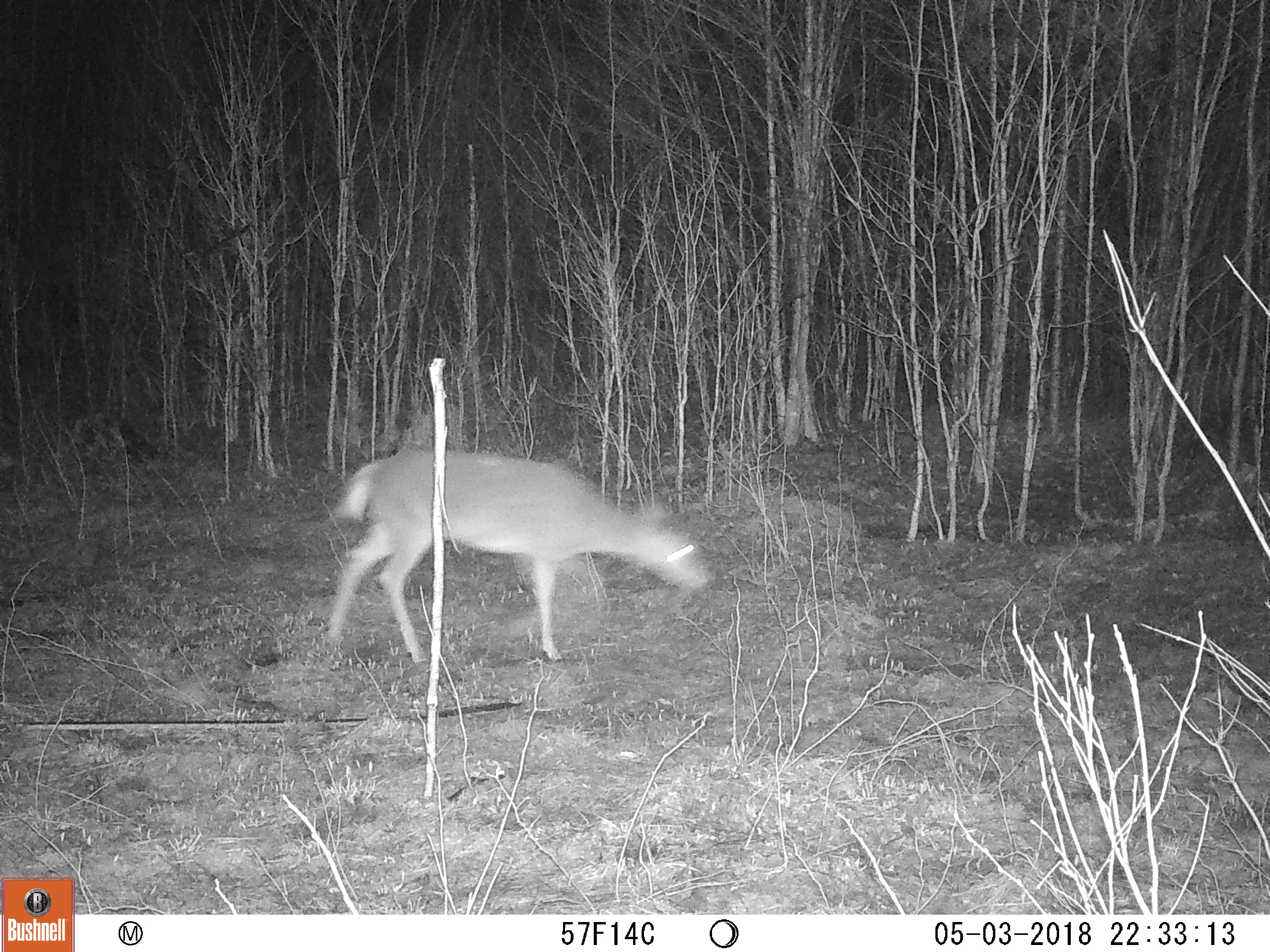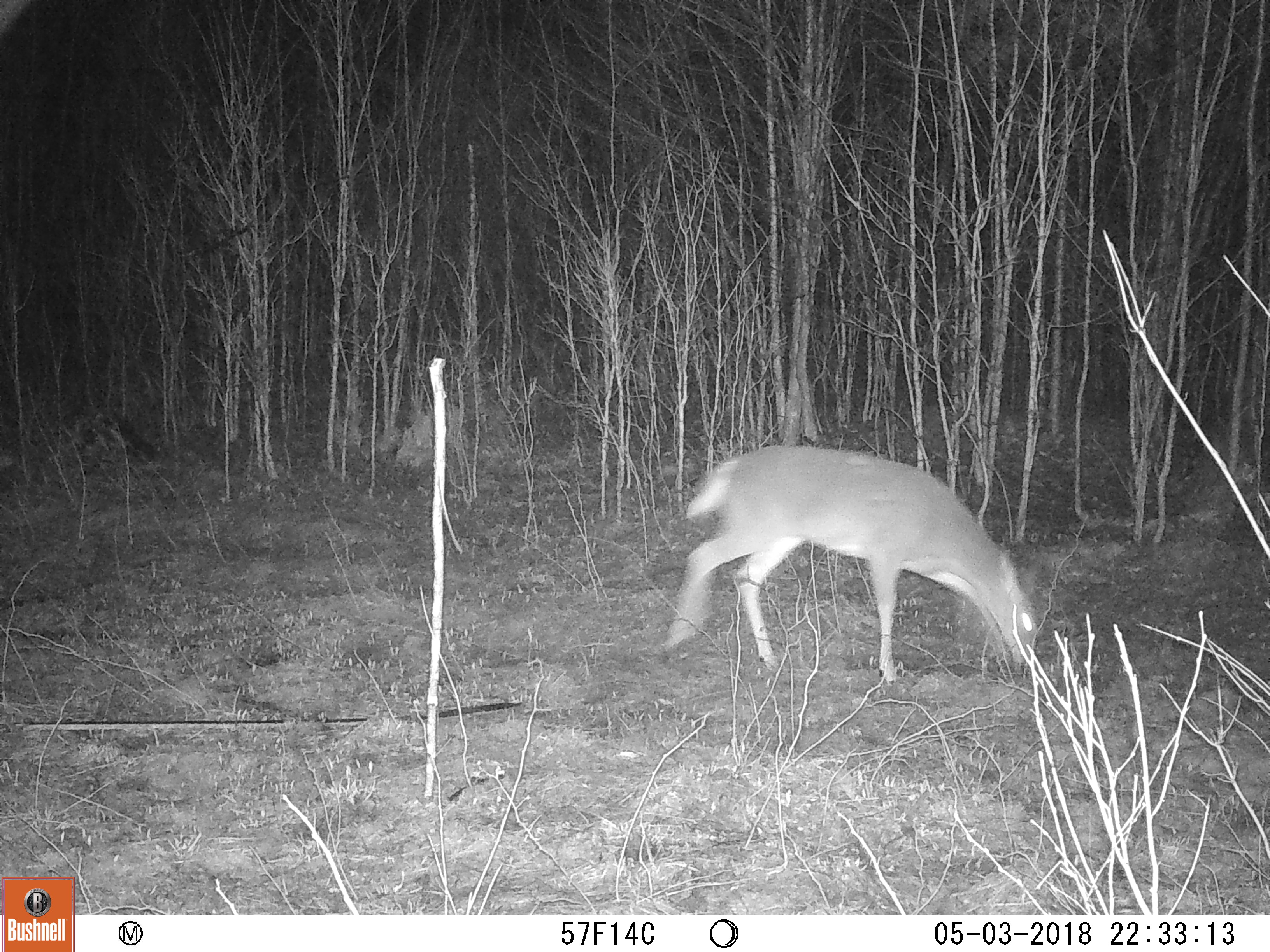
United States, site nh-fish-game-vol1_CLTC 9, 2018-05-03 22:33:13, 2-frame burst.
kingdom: Animalia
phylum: Chordata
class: Mammalia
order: Artiodactyla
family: Cervidae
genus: Odocoileus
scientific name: Odocoileus virginianus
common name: white-tailed deer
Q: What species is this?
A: White-tailed deer (Odocoileus virginianus).